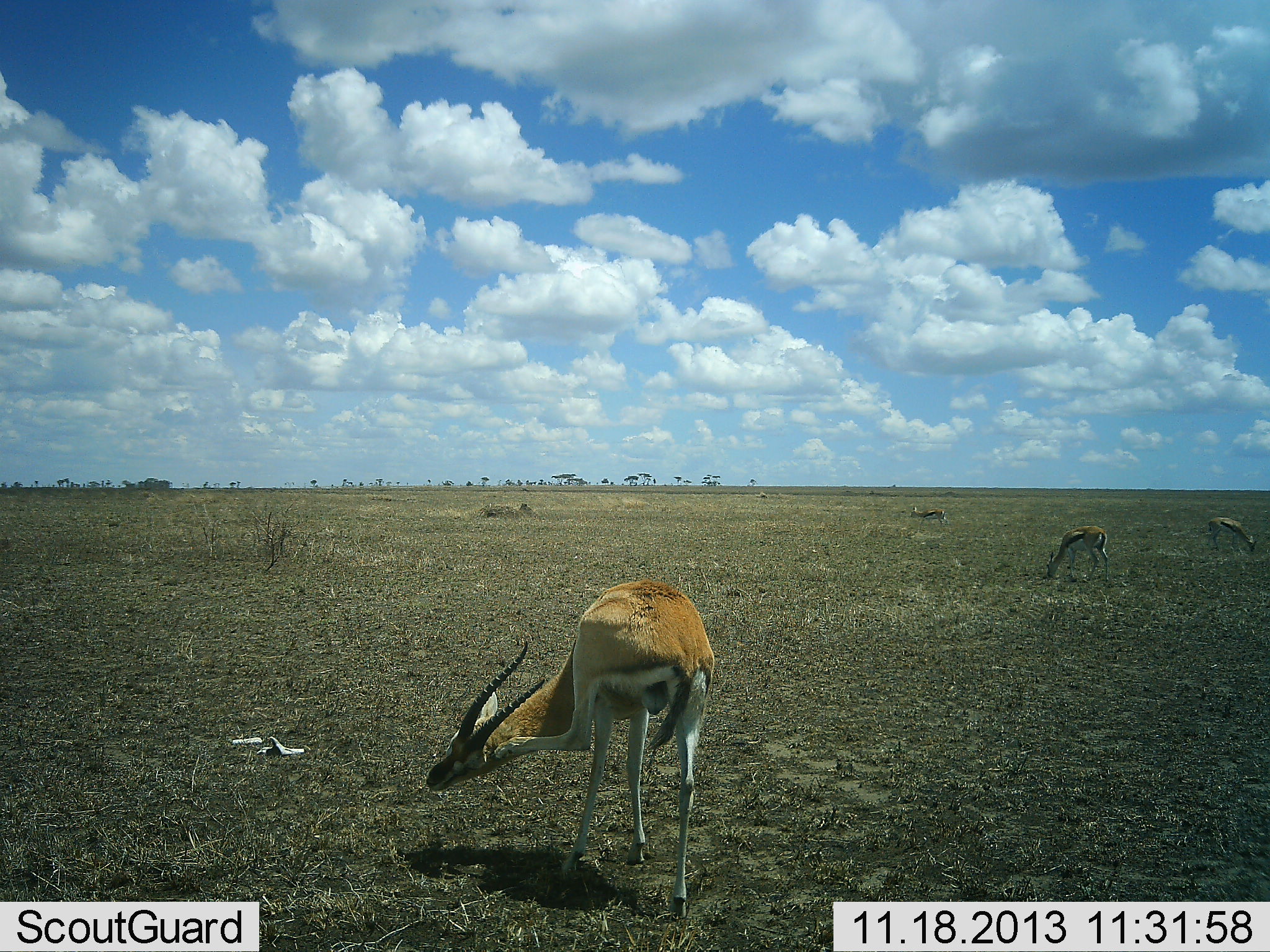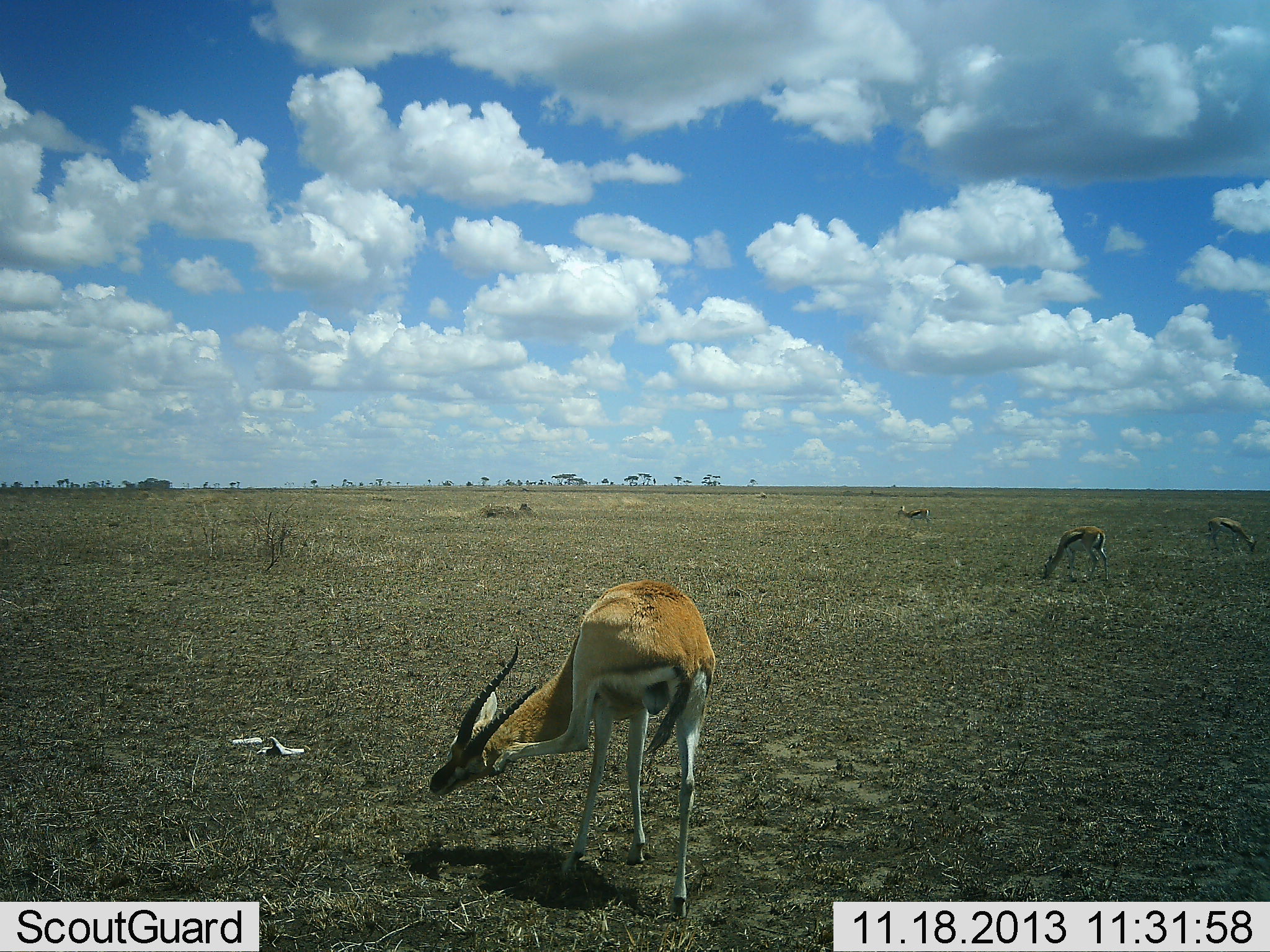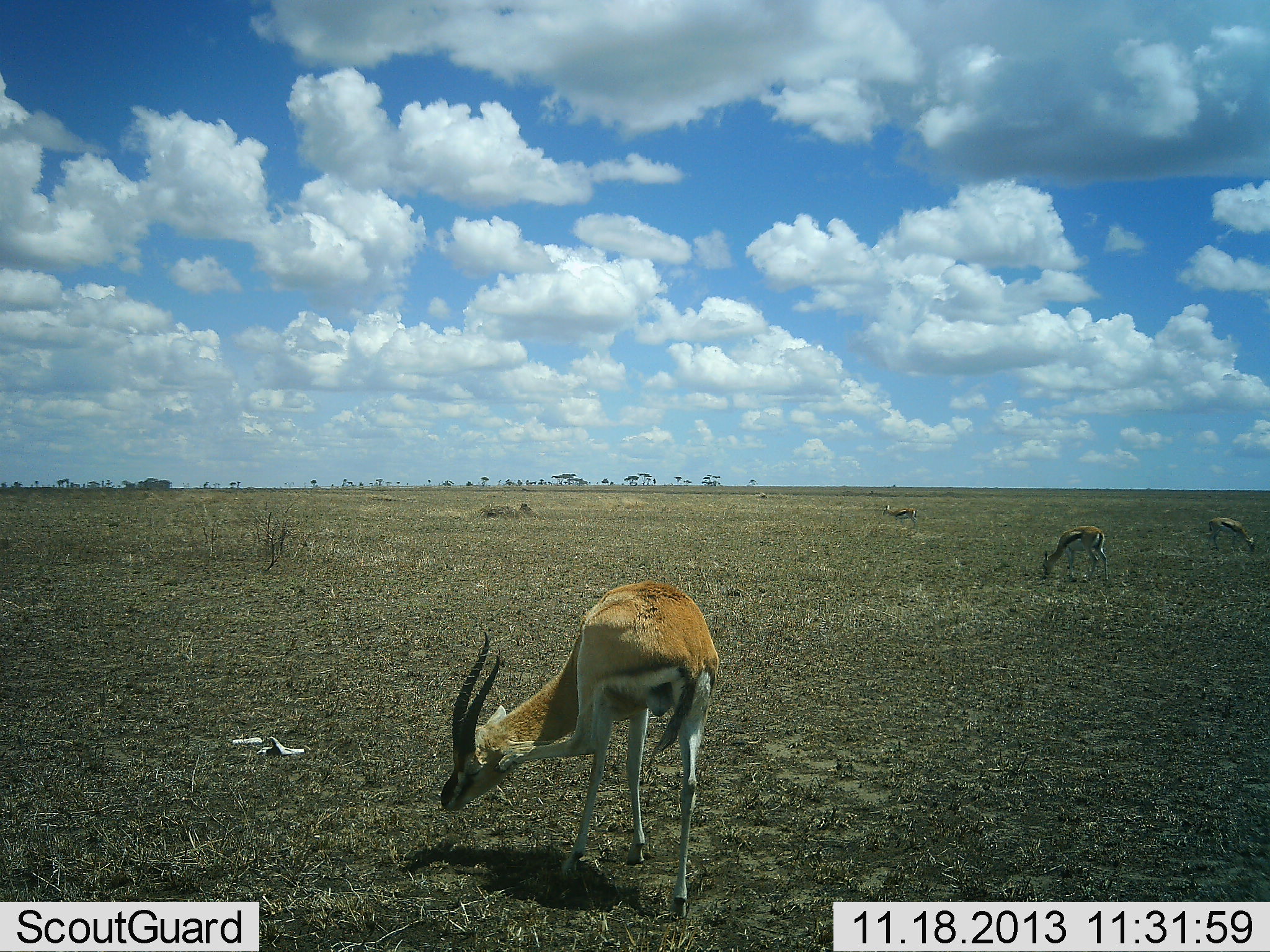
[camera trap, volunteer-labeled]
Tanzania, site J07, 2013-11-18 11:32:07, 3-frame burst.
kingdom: Animalia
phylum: Chordata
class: Mammalia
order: Artiodactyla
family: Bovidae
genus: Eudorcas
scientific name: Eudorcas thomsonii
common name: thomson's gazelle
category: gazellethomsons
Gazellethomsons (thomson's gazelle) (Eudorcas thomsonii), count 4. Behavior (volunteer vote fractions): standing 82%, resting 0%, moving 27%, interacting 0%. Young present (vote fraction): 0%. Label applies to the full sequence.